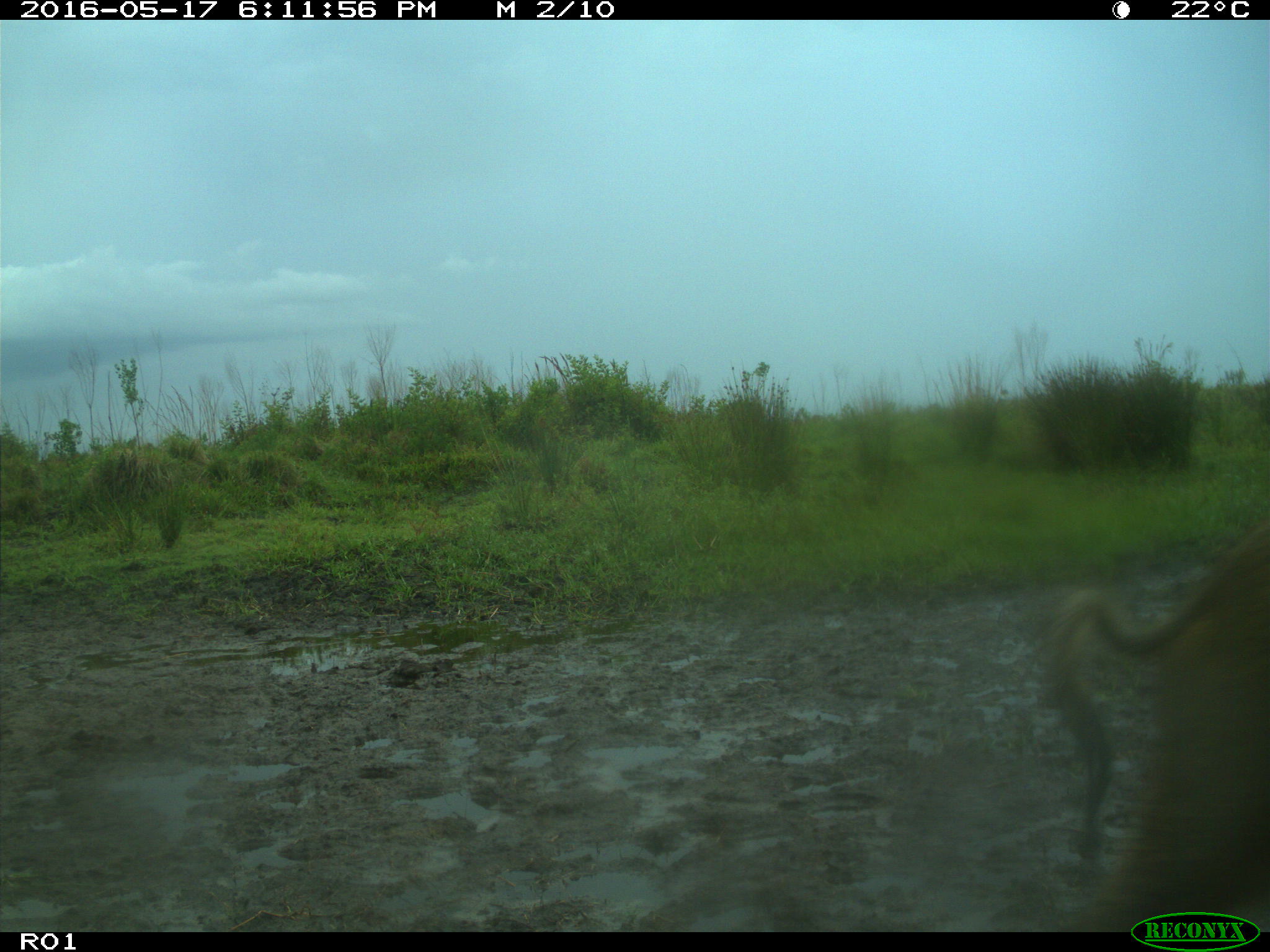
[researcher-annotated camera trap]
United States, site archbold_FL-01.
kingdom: Animalia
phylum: Chordata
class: Mammalia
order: Artiodactyla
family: Suidae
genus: Sus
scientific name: Sus scrofa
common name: wild boar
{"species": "Sus scrofa (wild boar)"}